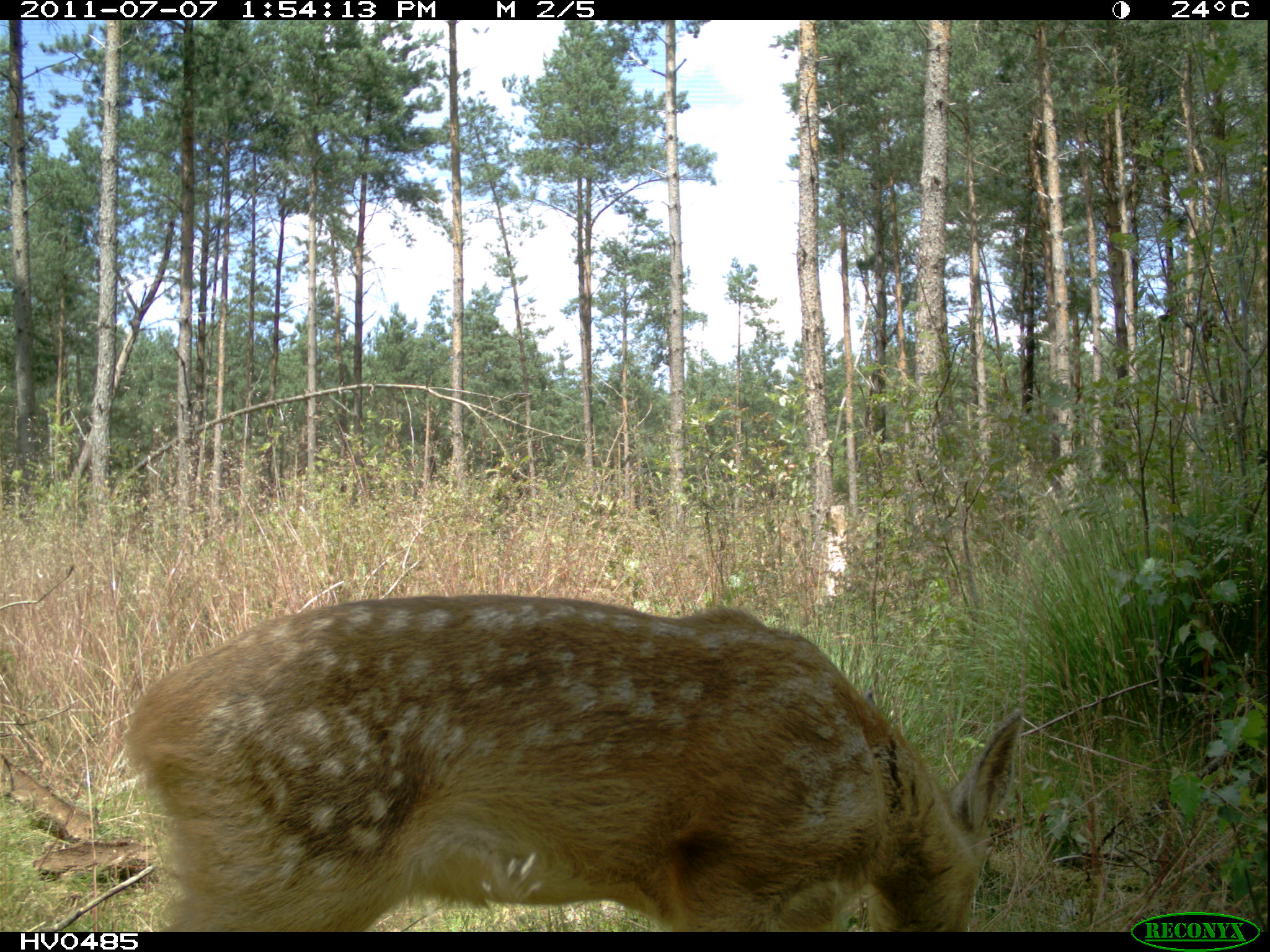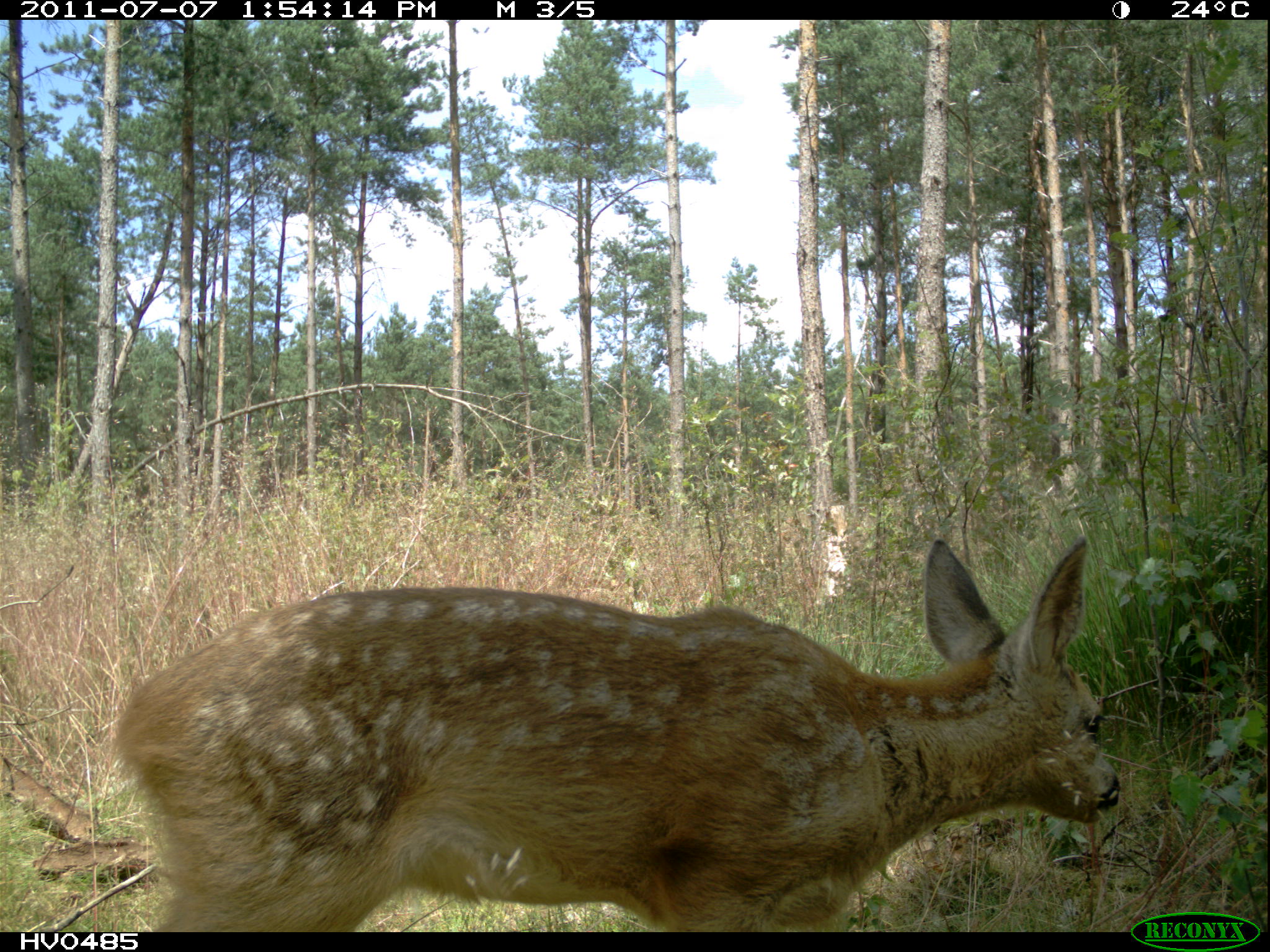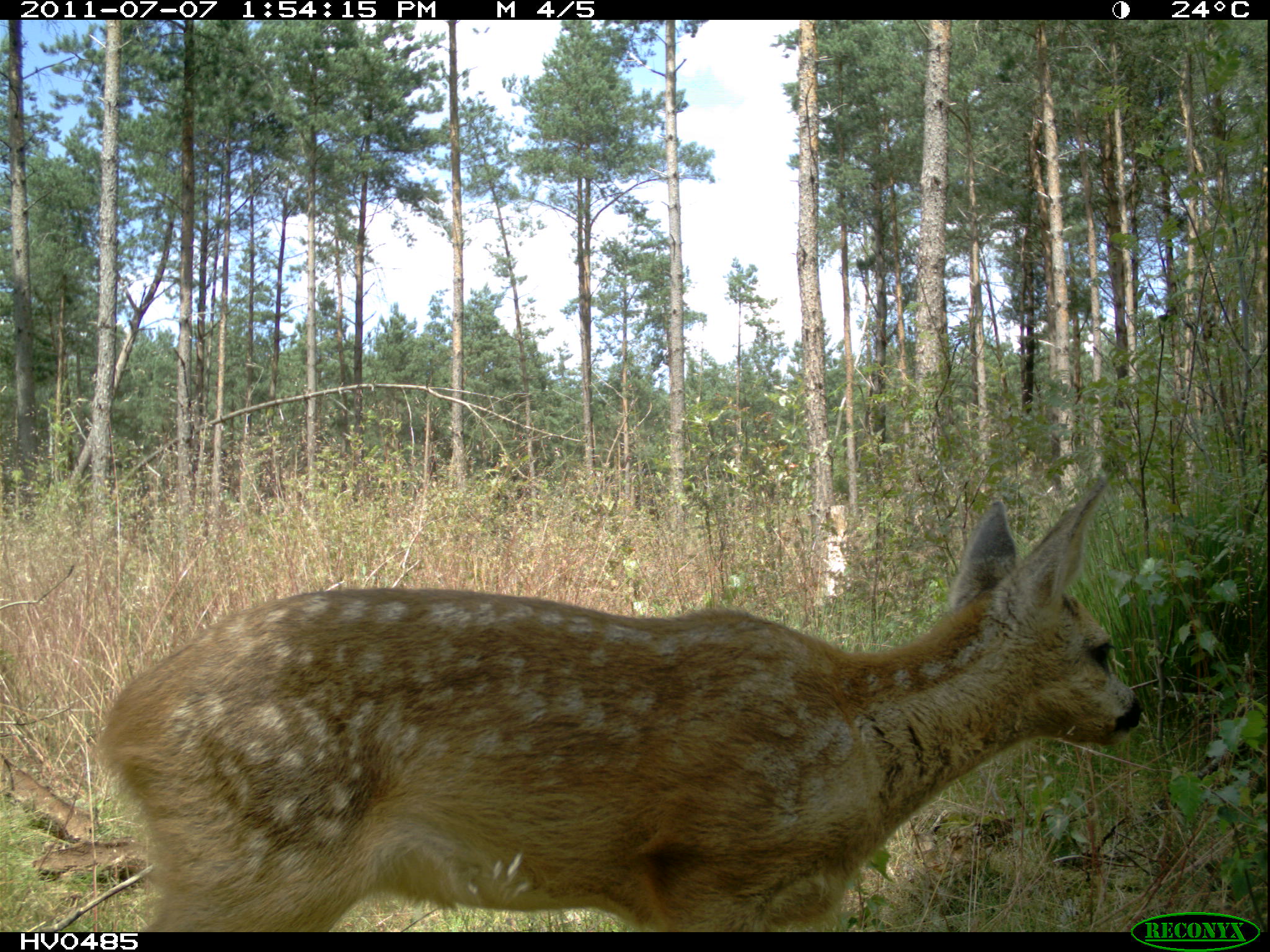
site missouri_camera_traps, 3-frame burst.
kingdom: Animalia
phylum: Chordata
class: Mammalia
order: Artiodactyla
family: Cervidae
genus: Capreolus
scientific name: Capreolus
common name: roe deer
Roe deer (Capreolus). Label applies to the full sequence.